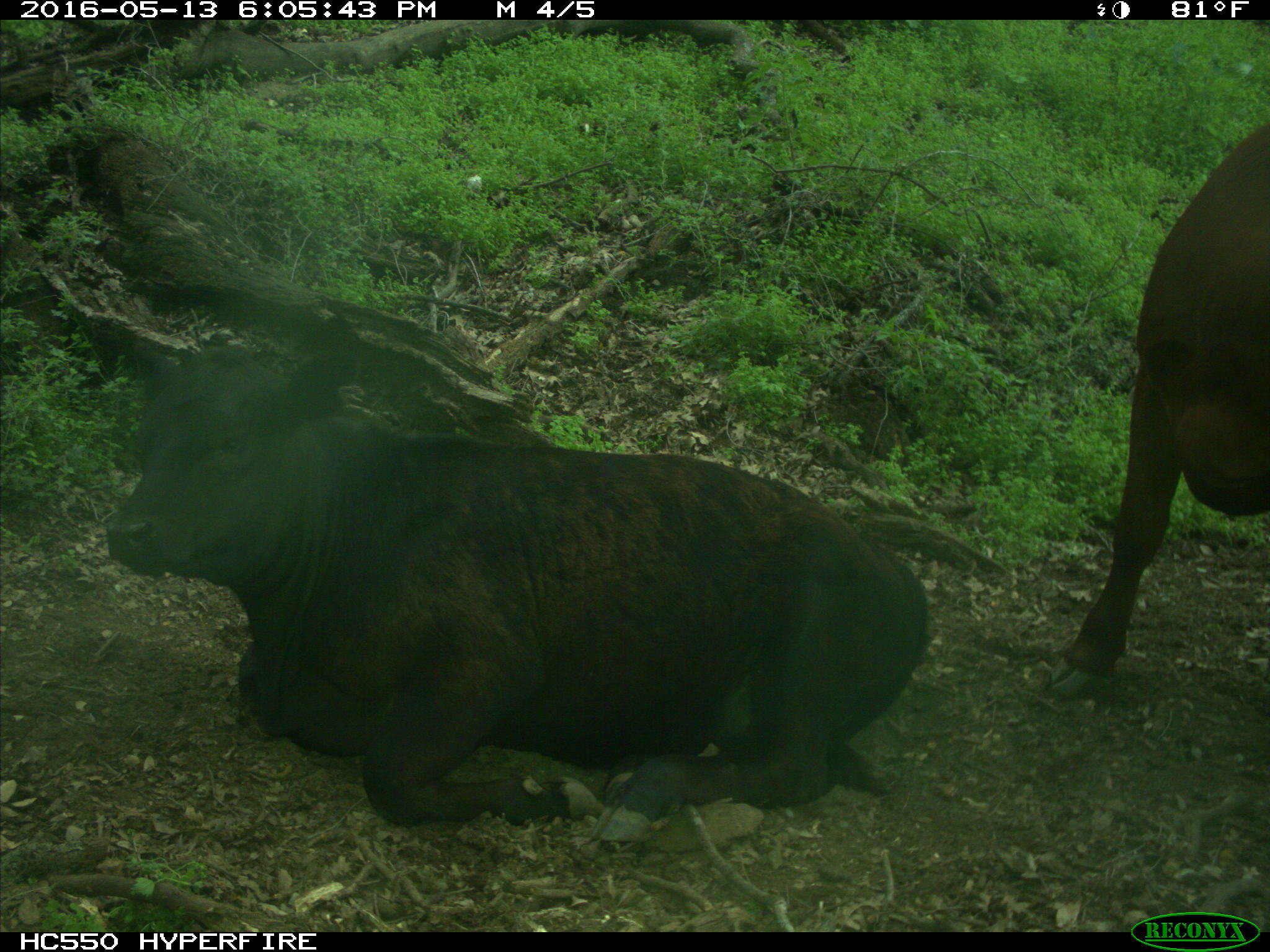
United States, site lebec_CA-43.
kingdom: Animalia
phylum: Chordata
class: Mammalia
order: Artiodactyla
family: Bovidae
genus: Bos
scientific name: Bos taurus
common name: domestic cow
Bos taurus (domestic cow).